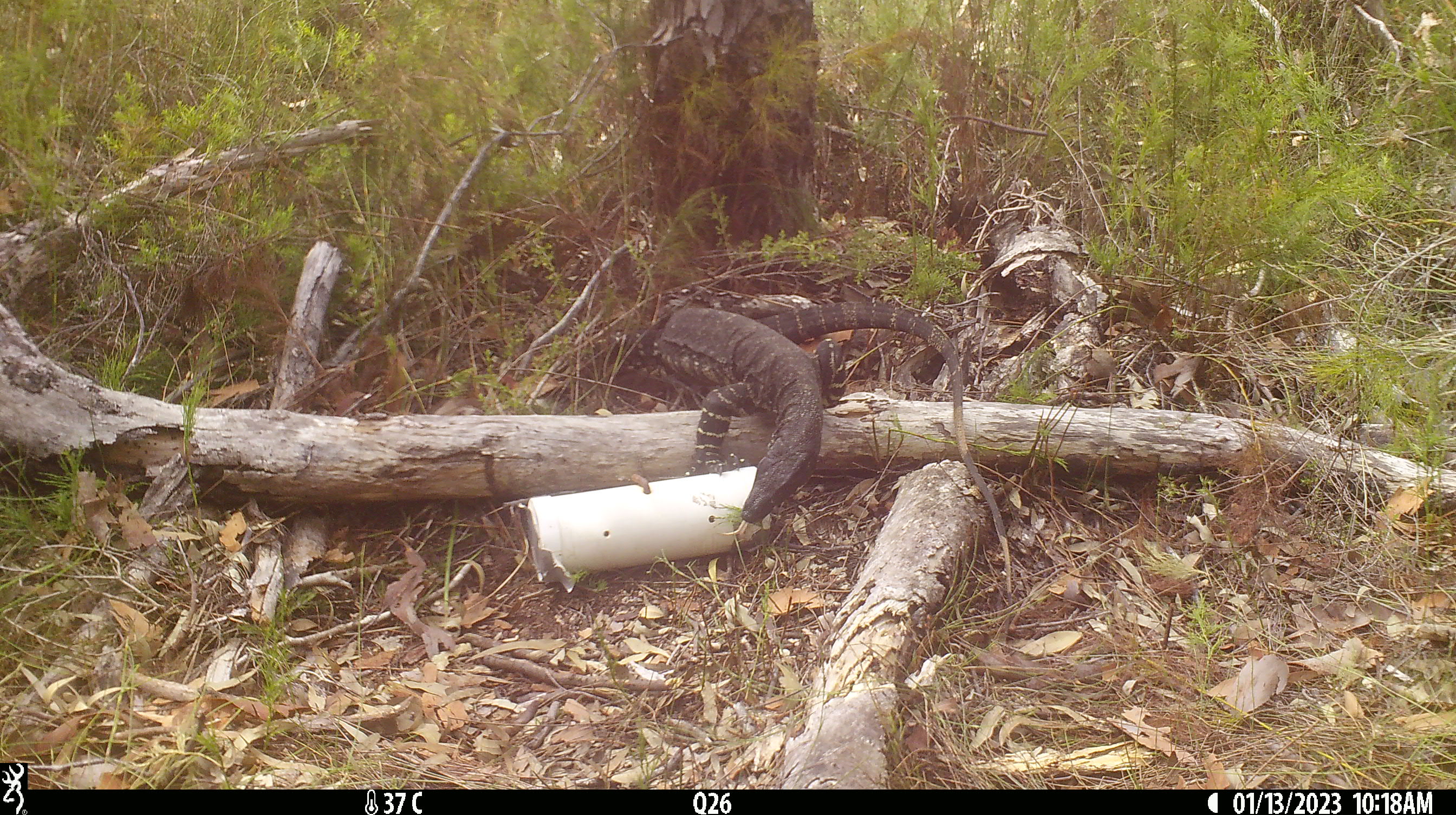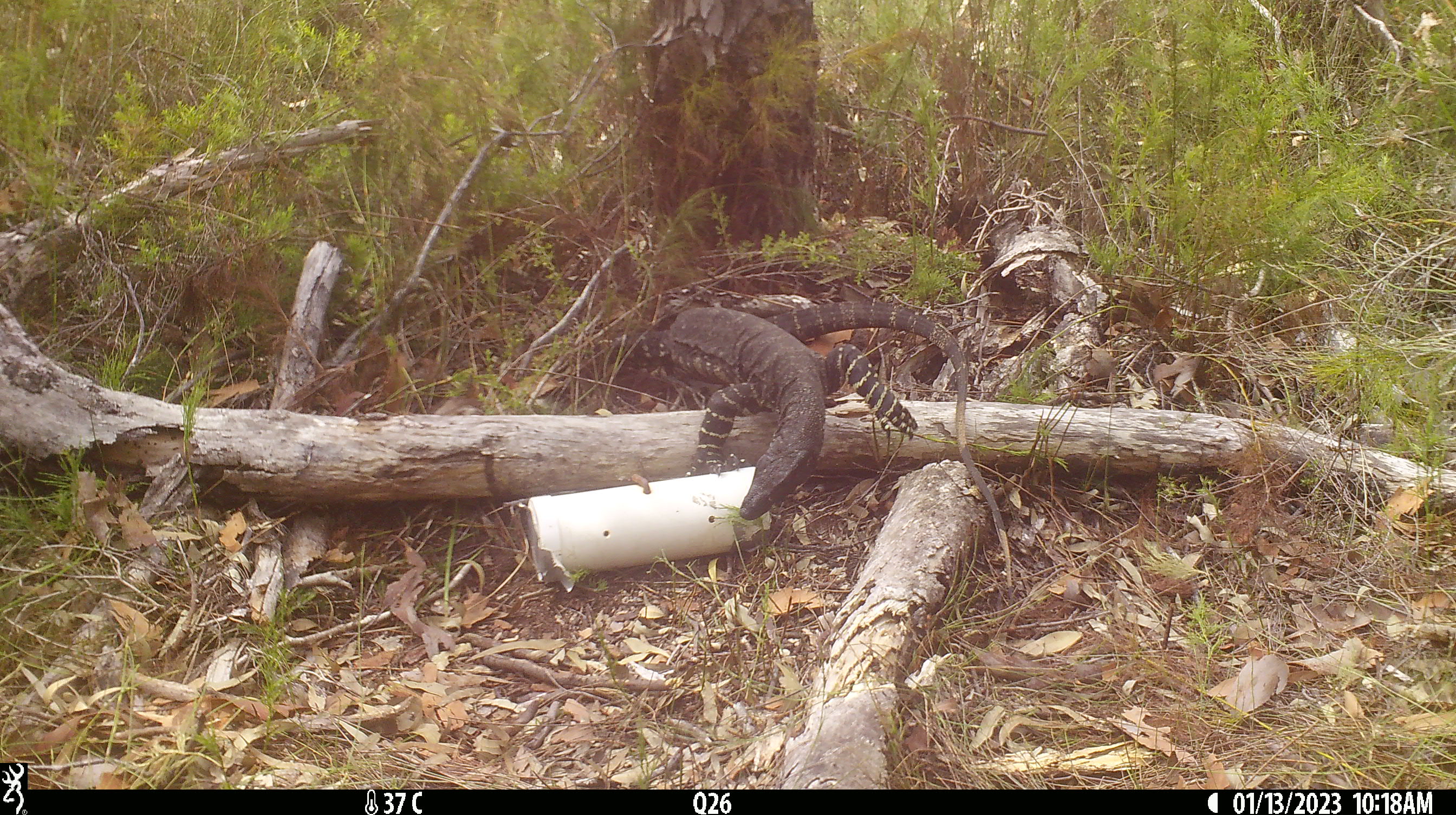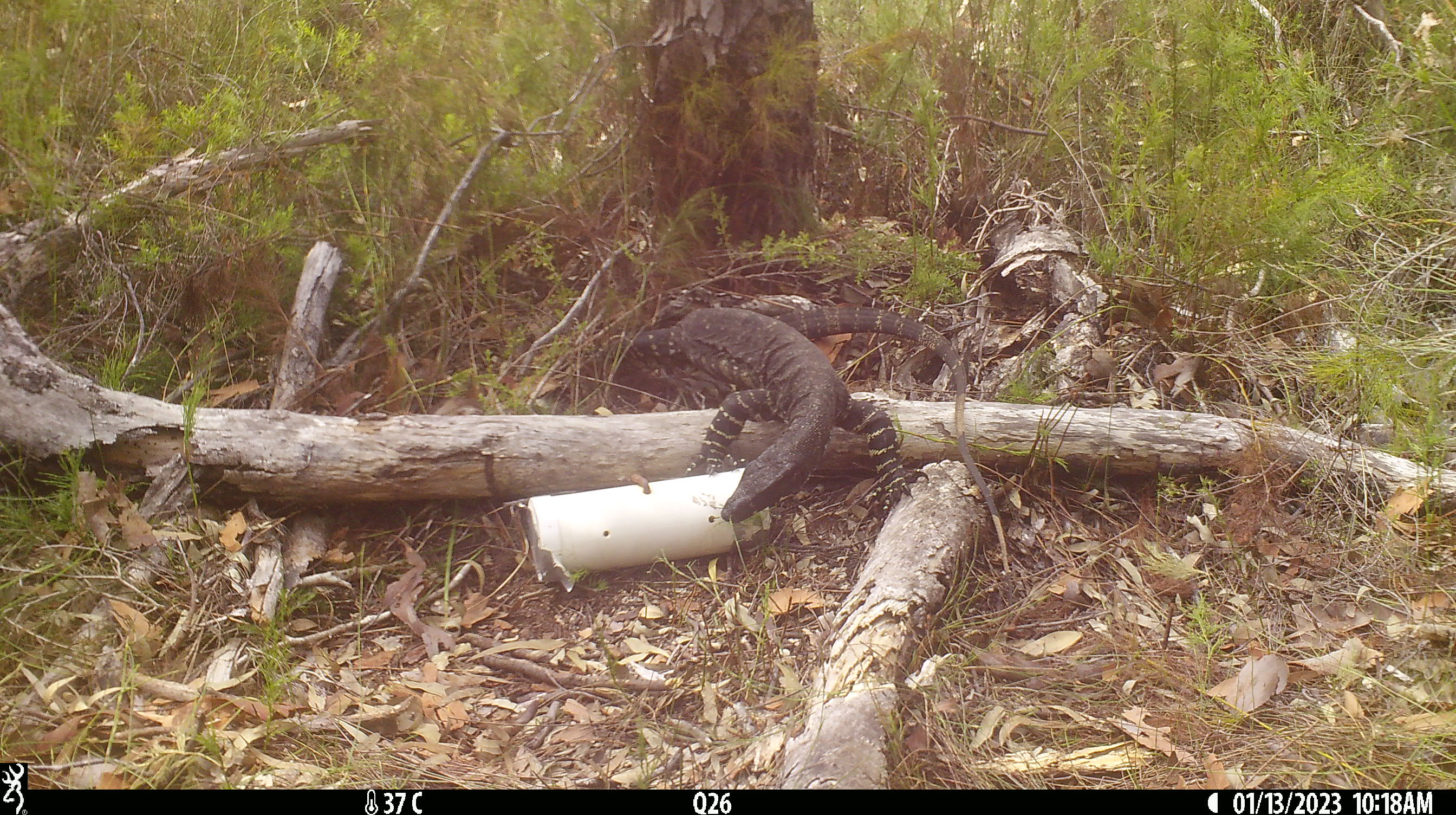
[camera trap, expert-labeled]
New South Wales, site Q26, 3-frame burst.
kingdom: Animalia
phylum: Chordata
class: Reptilia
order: Squamata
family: Varanidae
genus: Varanus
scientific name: Varanus varius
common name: lace monitor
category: goanna